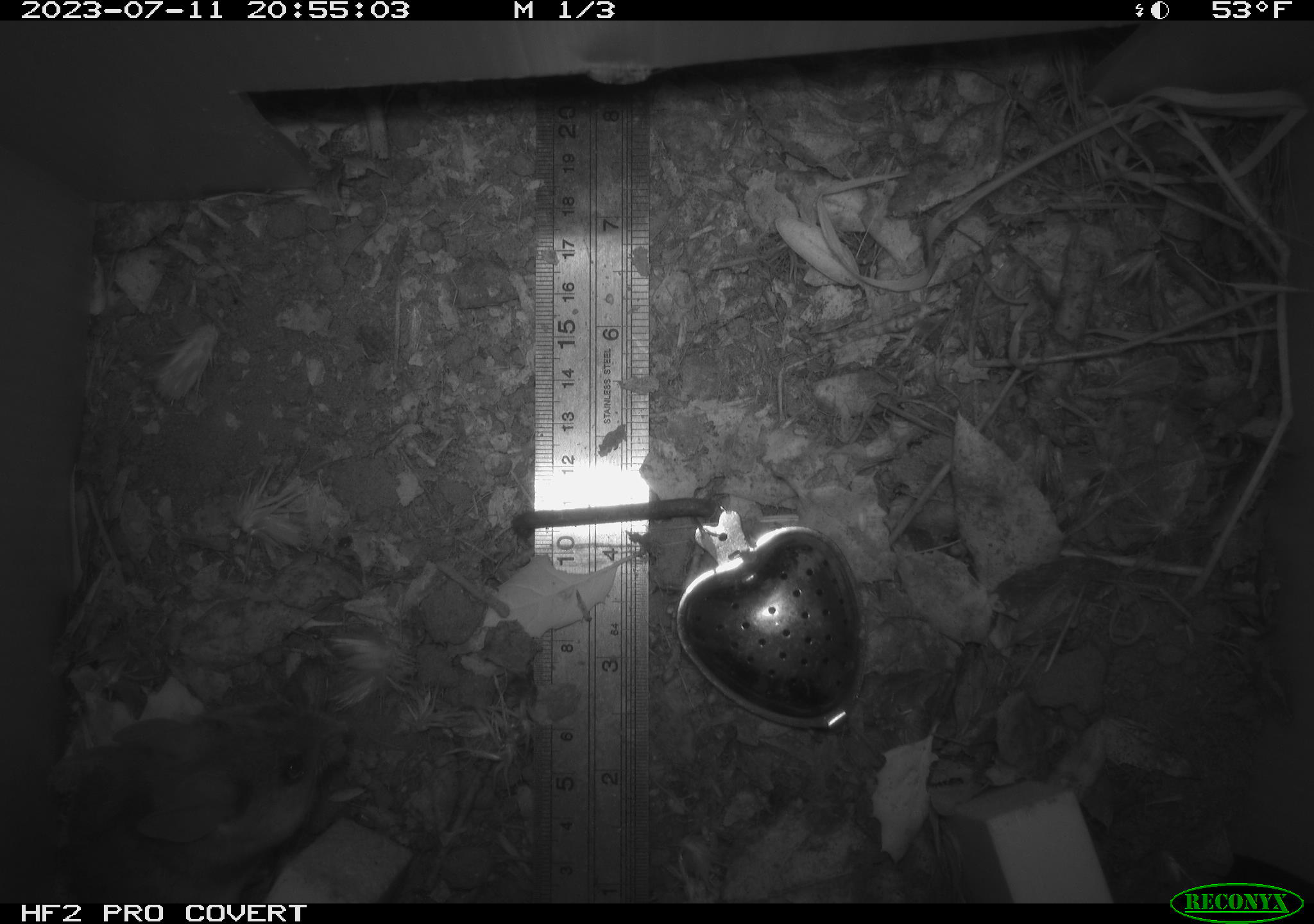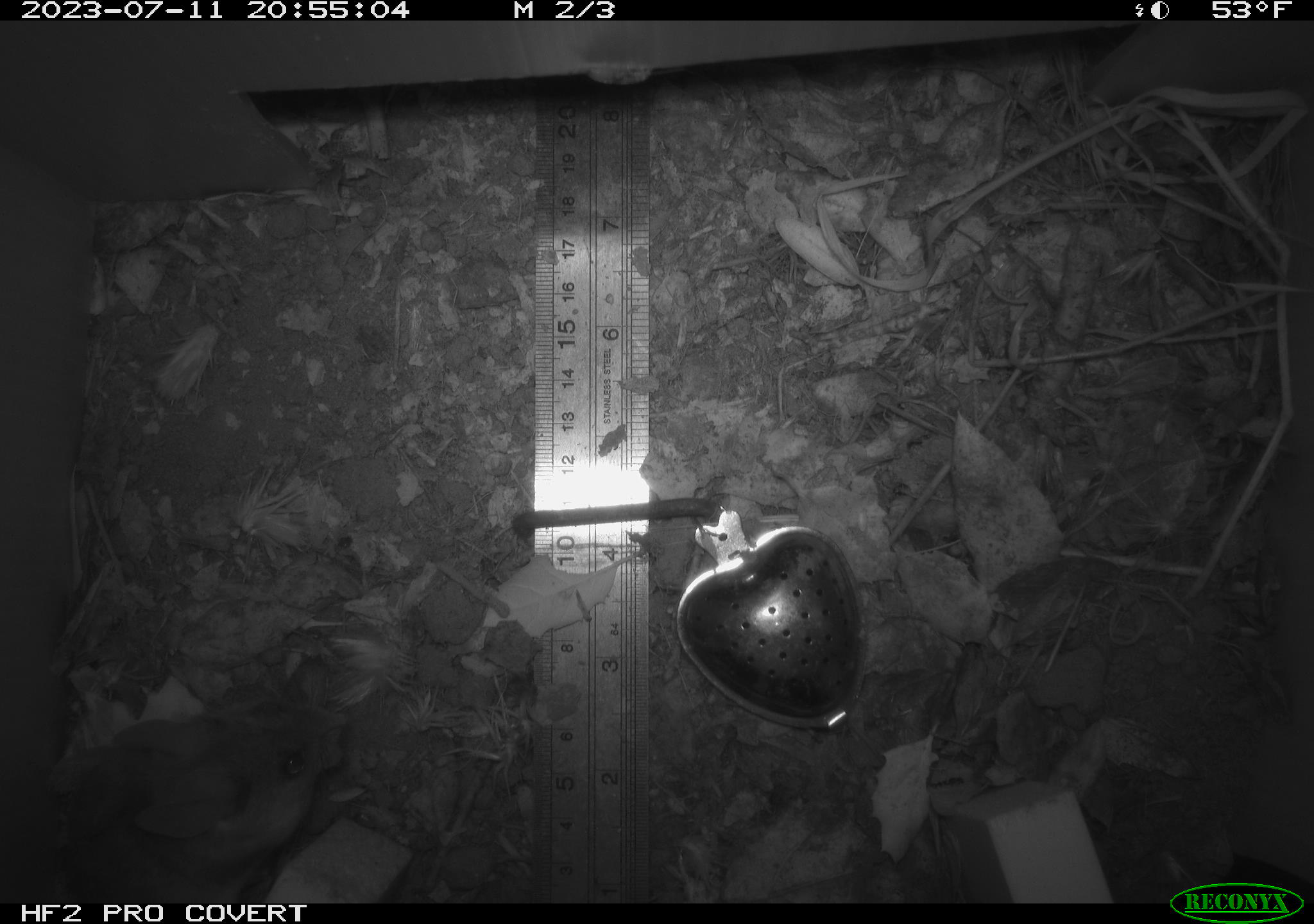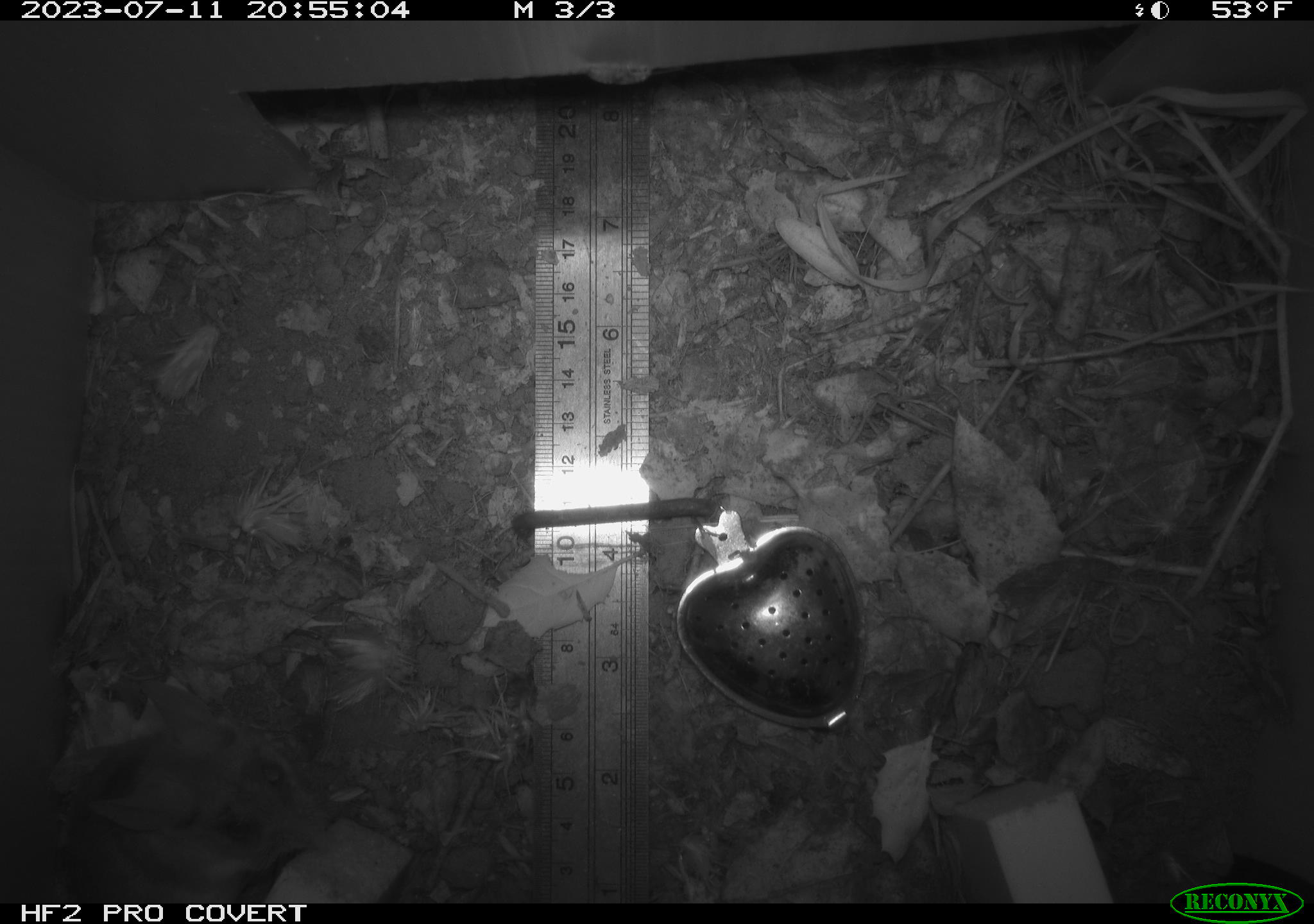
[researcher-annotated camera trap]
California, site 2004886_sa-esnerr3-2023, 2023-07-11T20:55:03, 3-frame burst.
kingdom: Animalia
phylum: Chordata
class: Mammalia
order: Rodentia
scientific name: Rodentia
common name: mouse species